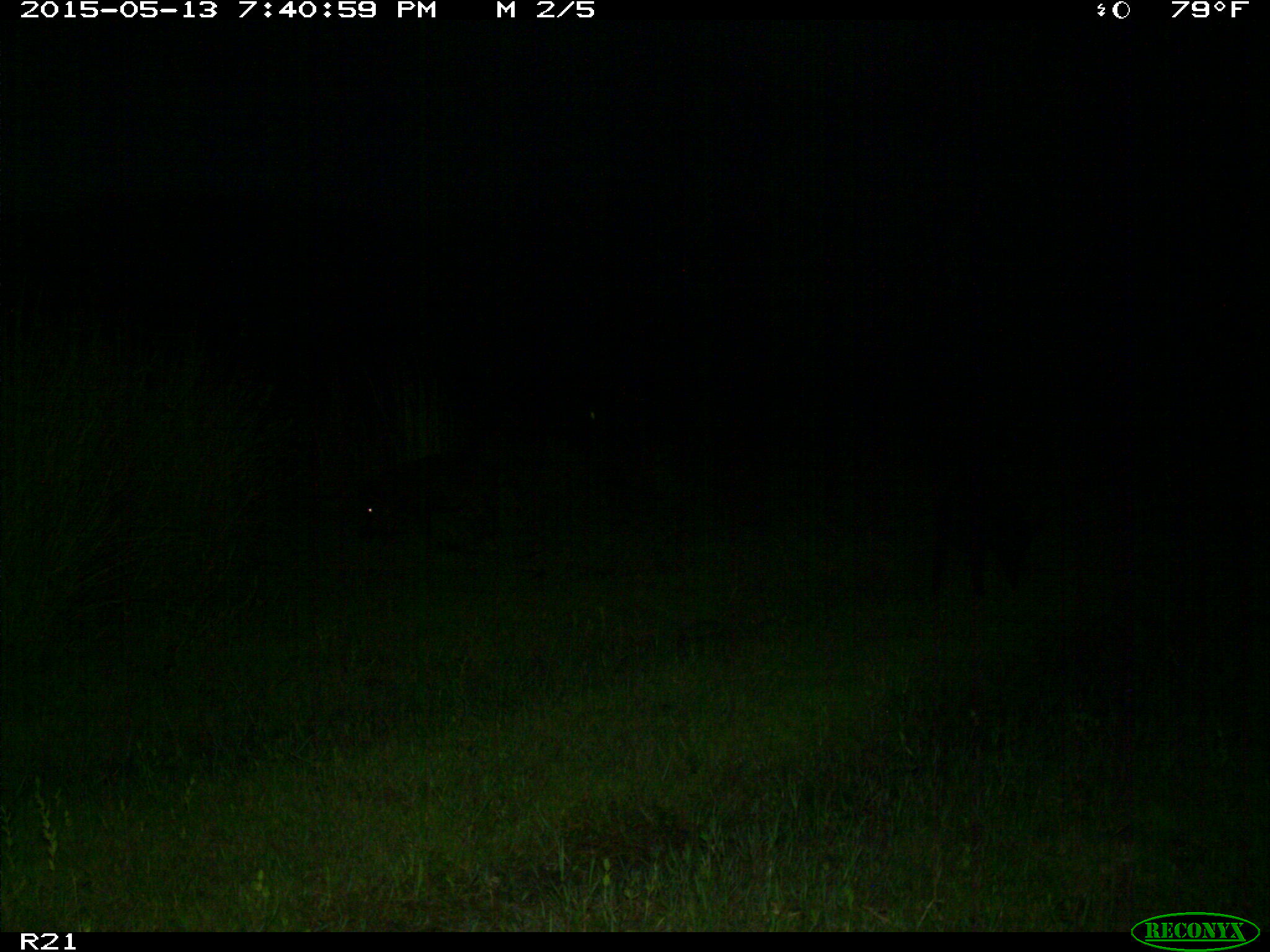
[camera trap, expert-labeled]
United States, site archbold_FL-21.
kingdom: Animalia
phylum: Chordata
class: Mammalia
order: Artiodactyla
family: Suidae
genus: Sus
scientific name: Sus scrofa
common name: wild boar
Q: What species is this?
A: Sus scrofa (wild boar).